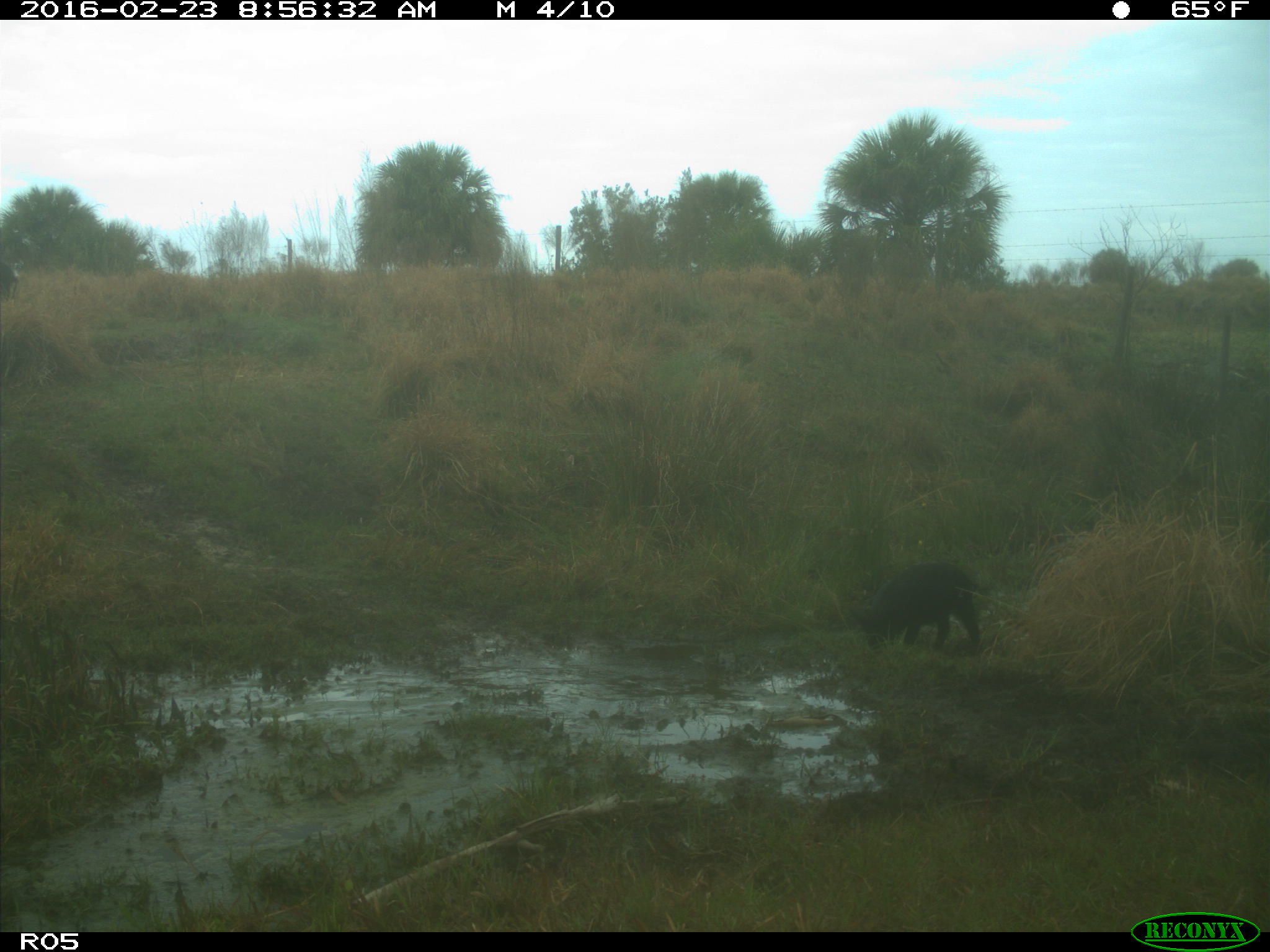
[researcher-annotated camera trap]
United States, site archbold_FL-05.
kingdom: Animalia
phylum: Chordata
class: Mammalia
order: Artiodactyla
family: Suidae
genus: Sus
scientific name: Sus scrofa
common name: wild boar